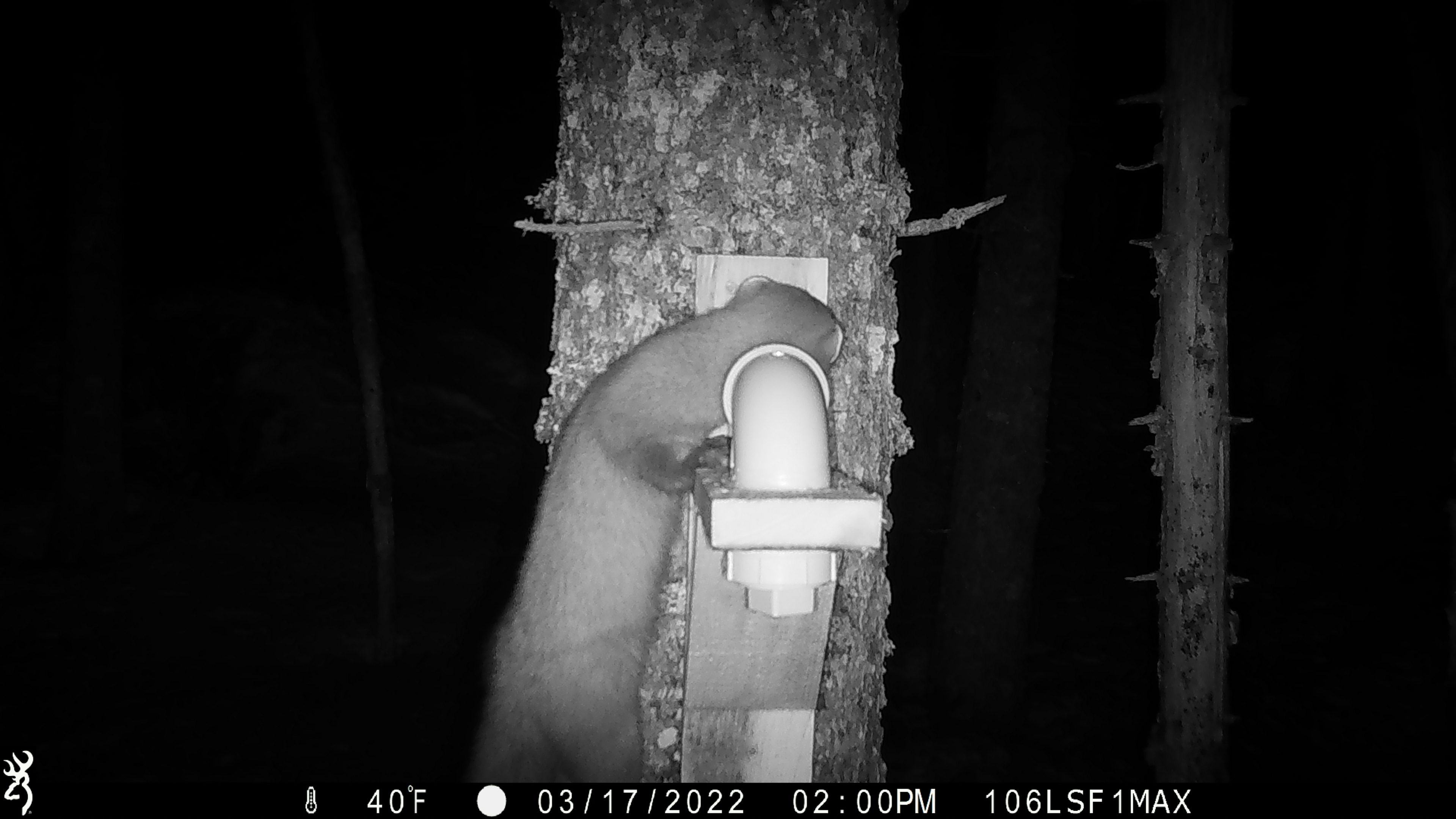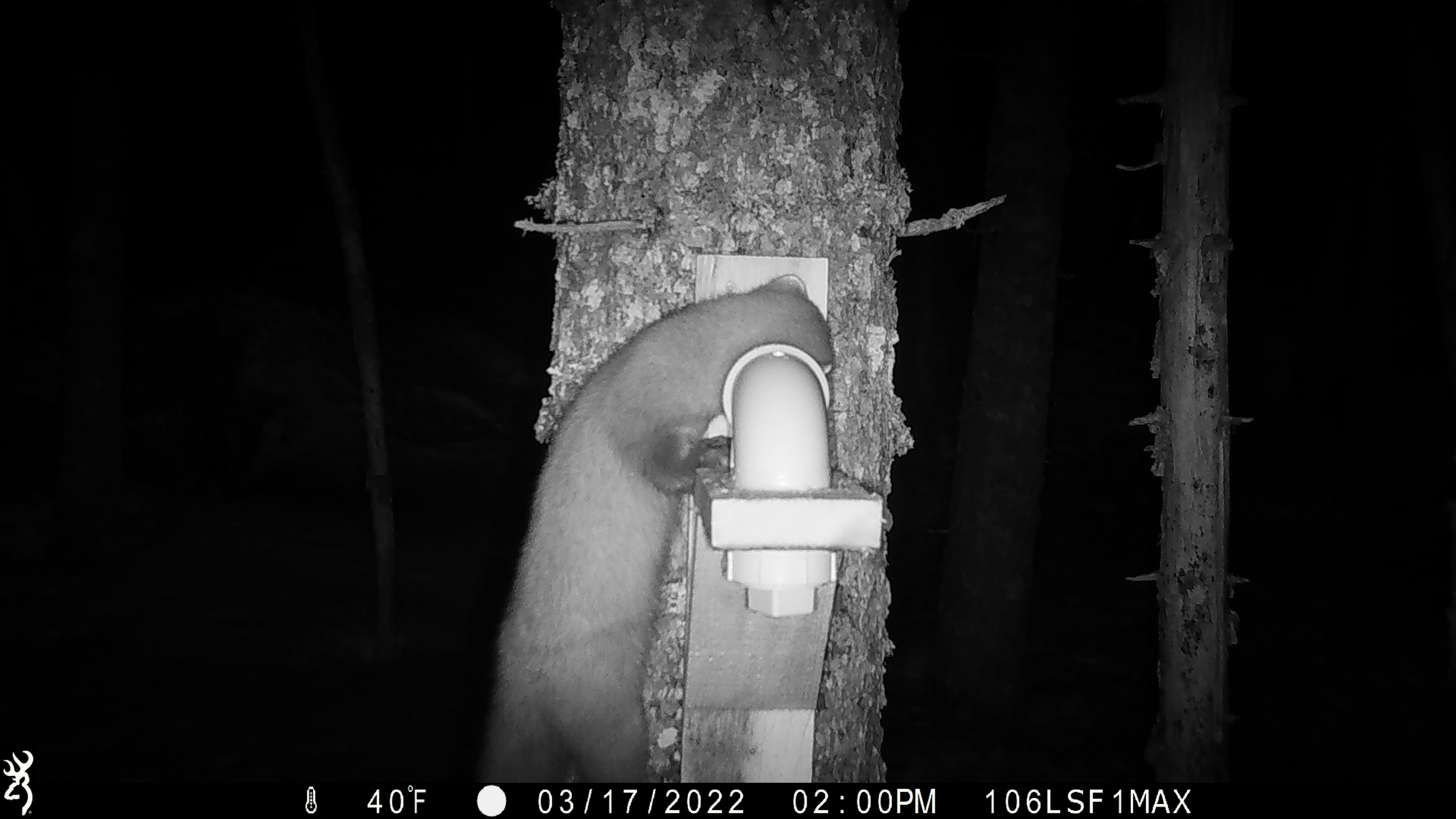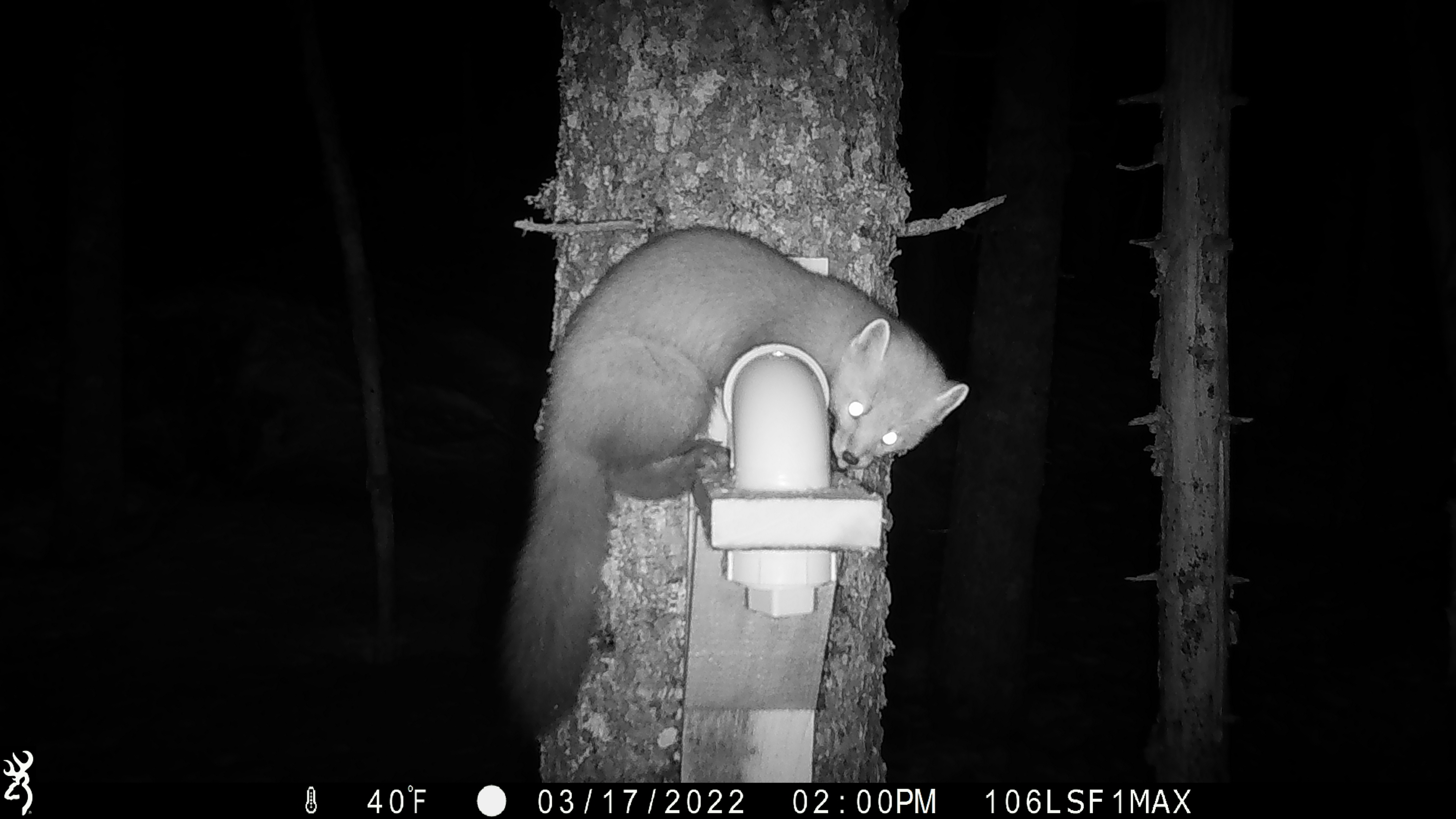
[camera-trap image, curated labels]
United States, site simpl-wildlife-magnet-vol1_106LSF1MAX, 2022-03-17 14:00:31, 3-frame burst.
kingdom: Animalia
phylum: Chordata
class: Mammalia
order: Carnivora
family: Mustelidae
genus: Martes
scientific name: Martes americana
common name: american marten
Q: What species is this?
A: American marten (Martes americana).